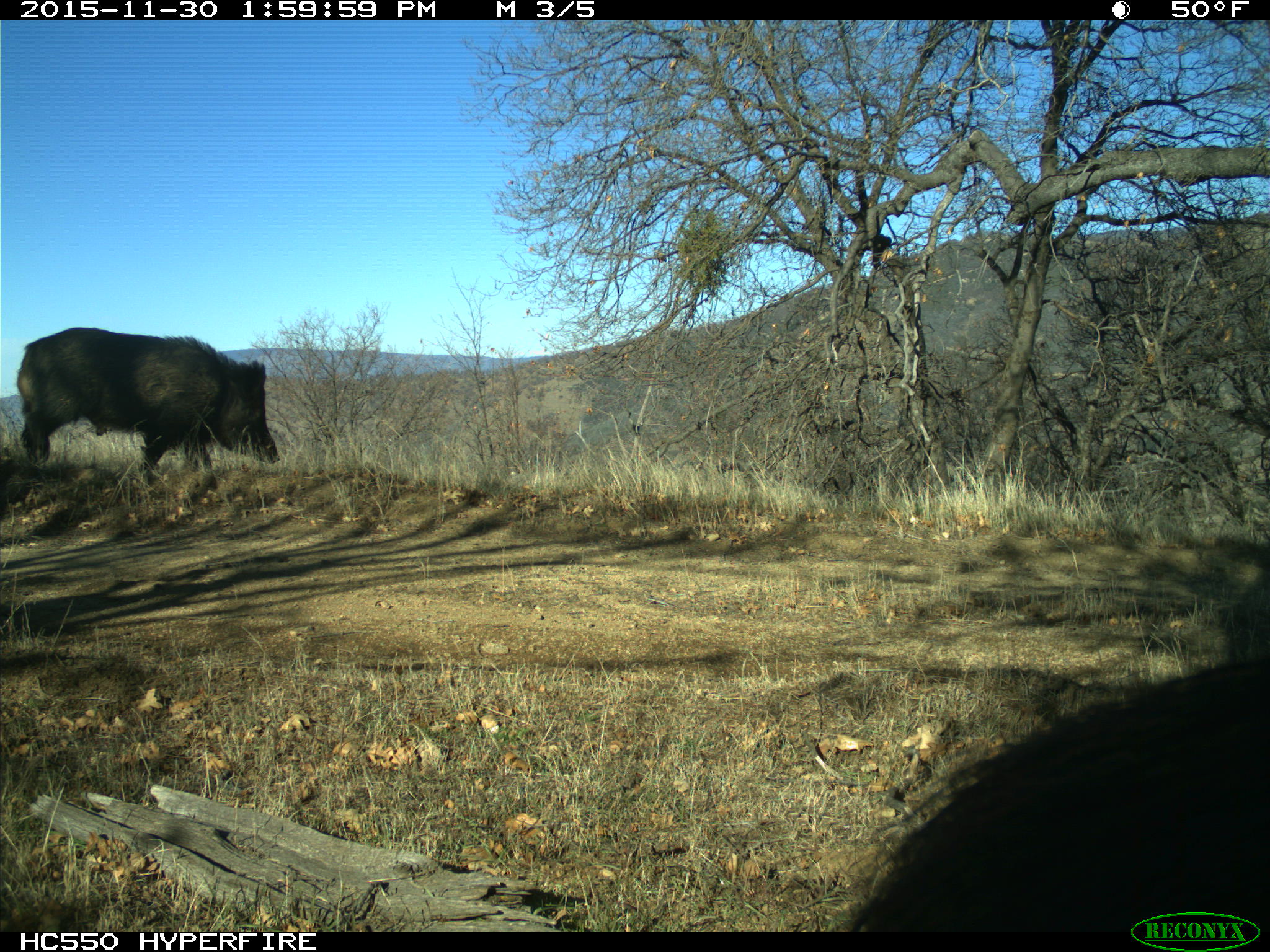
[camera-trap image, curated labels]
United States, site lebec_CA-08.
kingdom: Animalia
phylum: Chordata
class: Mammalia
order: Artiodactyla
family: Suidae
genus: Sus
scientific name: Sus scrofa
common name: wild boar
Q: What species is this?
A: Sus scrofa (wild boar).